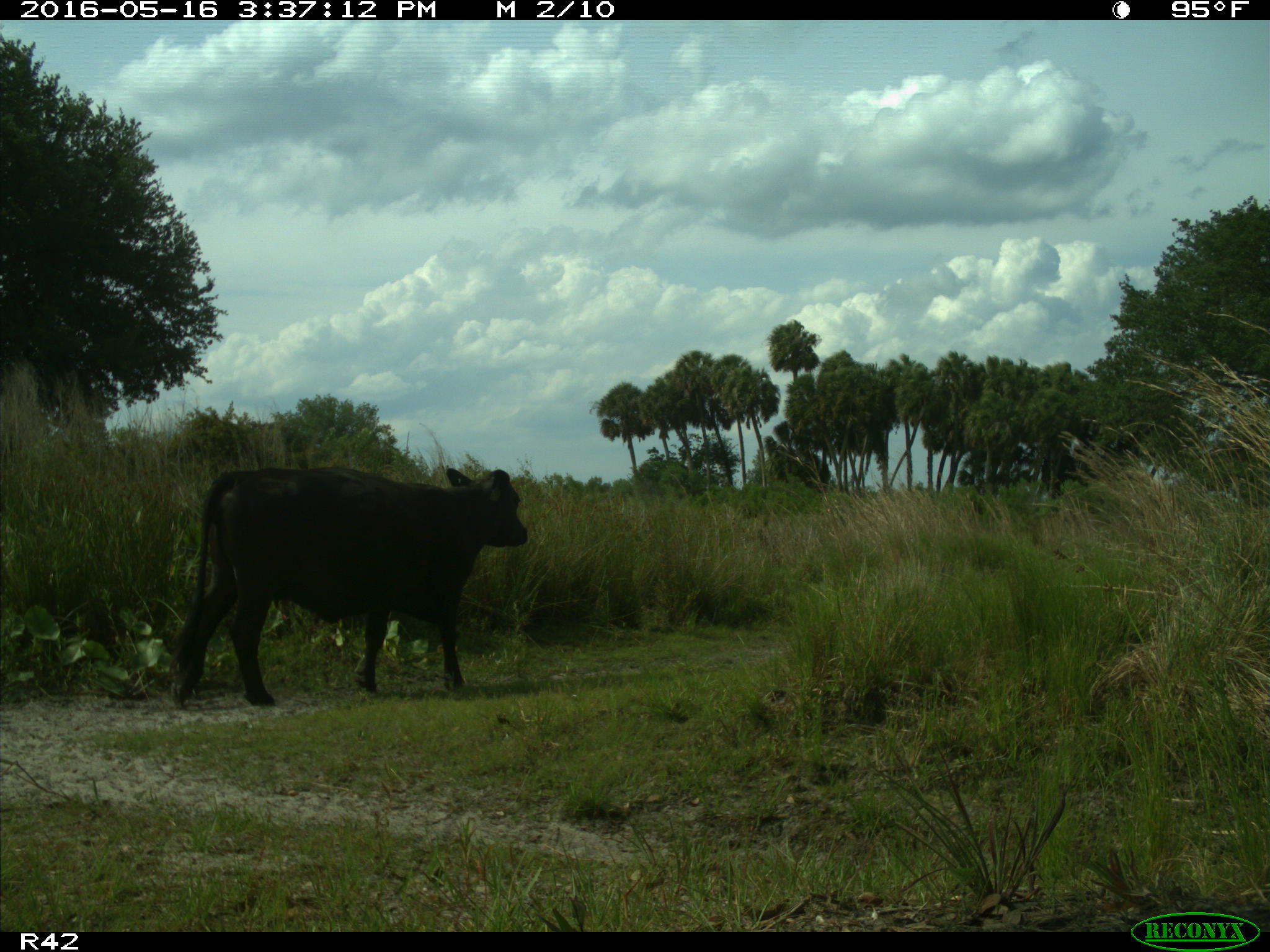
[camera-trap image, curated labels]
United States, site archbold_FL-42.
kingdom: Animalia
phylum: Chordata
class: Mammalia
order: Artiodactyla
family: Bovidae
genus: Bos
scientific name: Bos taurus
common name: domestic cow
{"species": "Bos taurus (domestic cow)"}